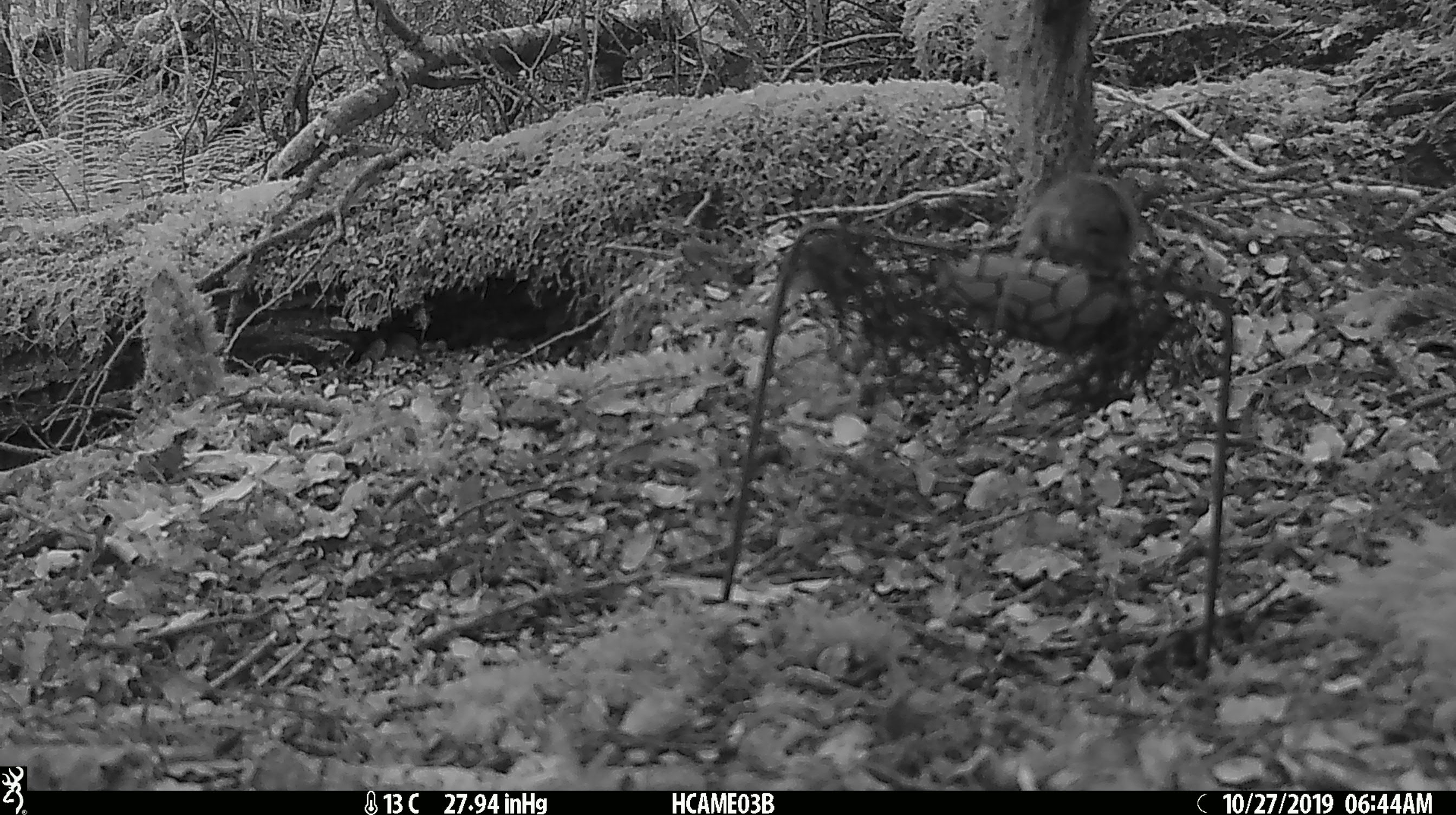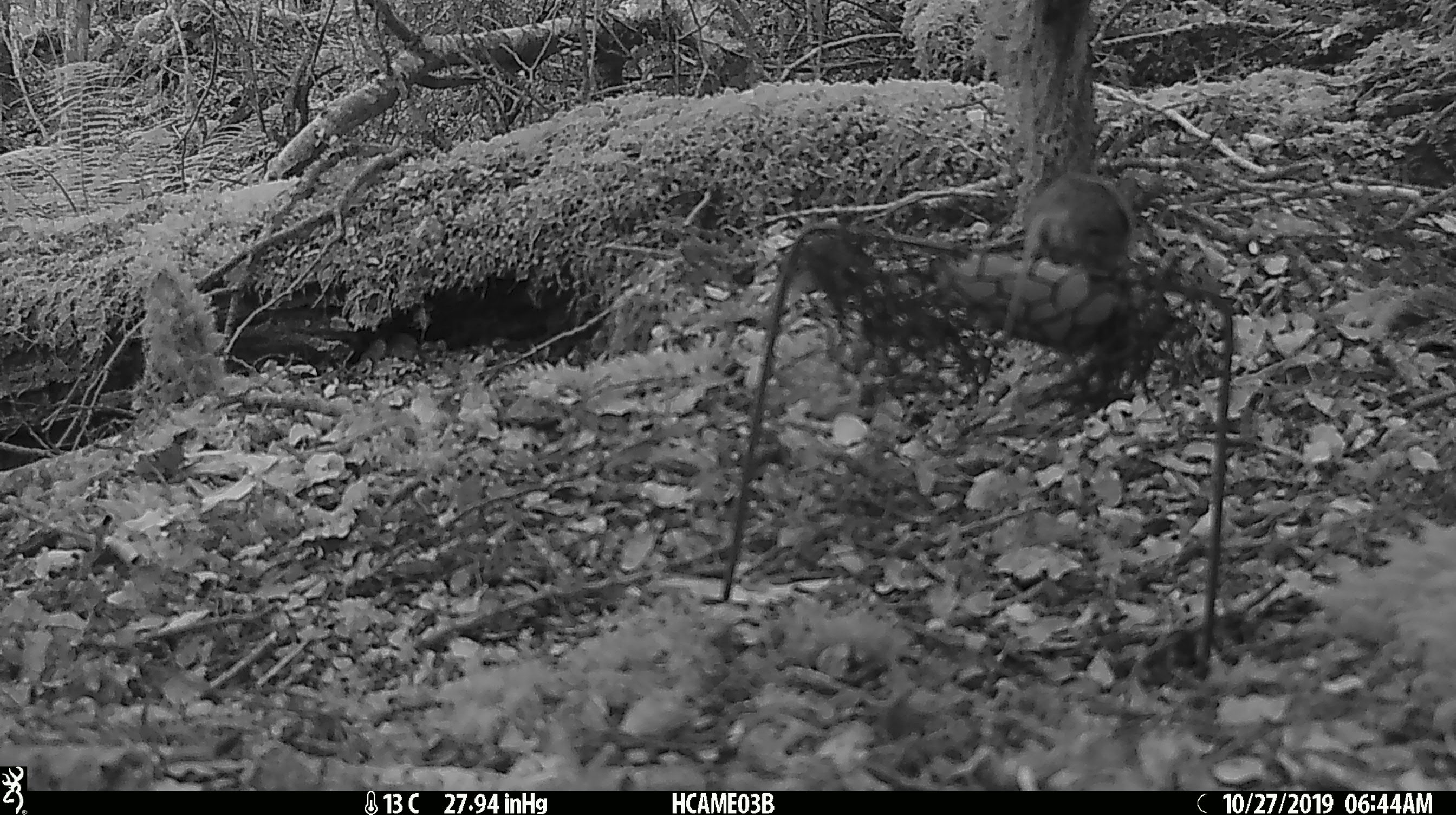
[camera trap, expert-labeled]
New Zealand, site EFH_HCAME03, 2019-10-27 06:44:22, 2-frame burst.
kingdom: Animalia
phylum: Chordata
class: Mammalia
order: Rodentia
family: Muridae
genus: Mus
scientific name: Mus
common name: mouse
Mouse (Mus).